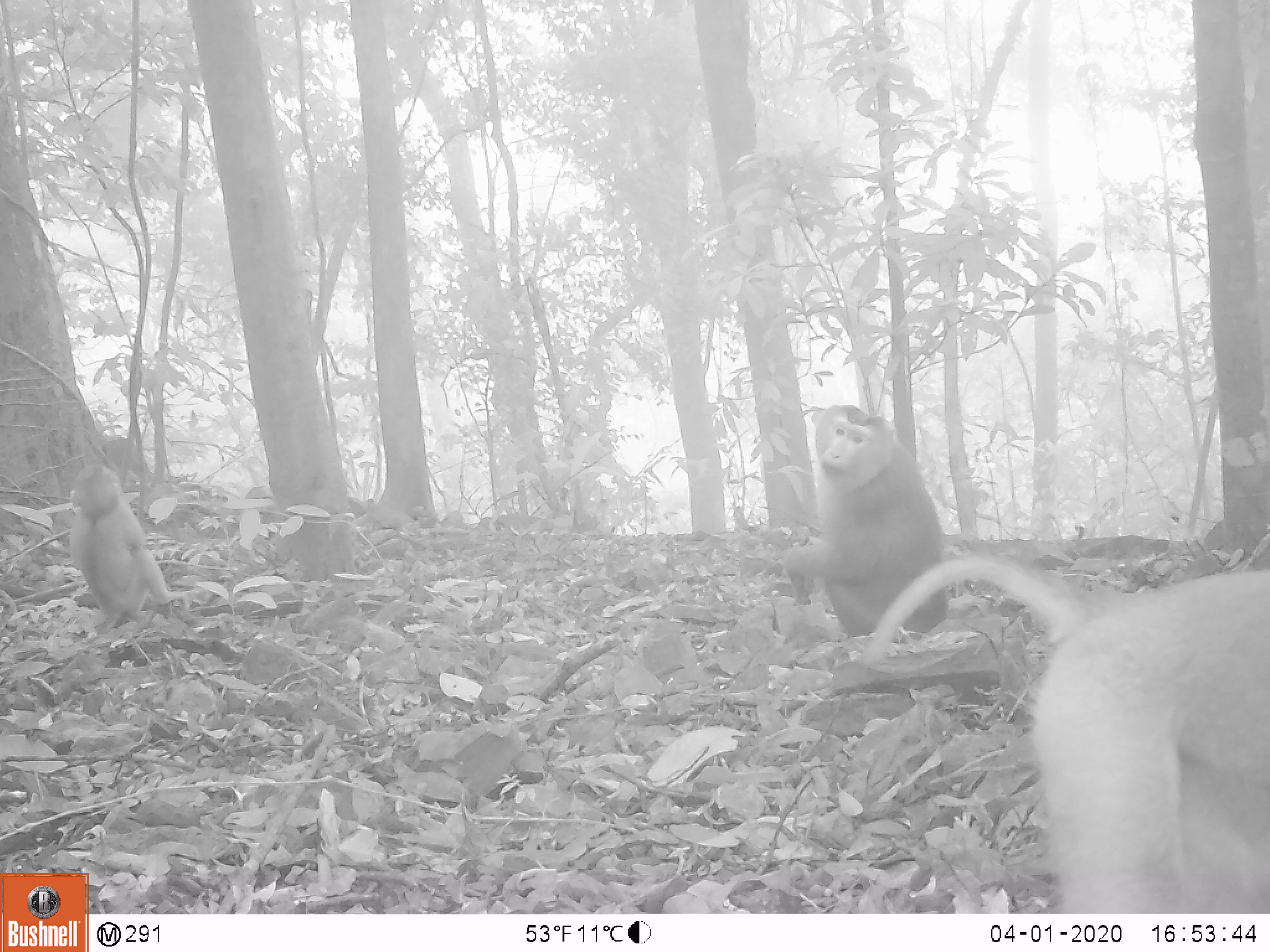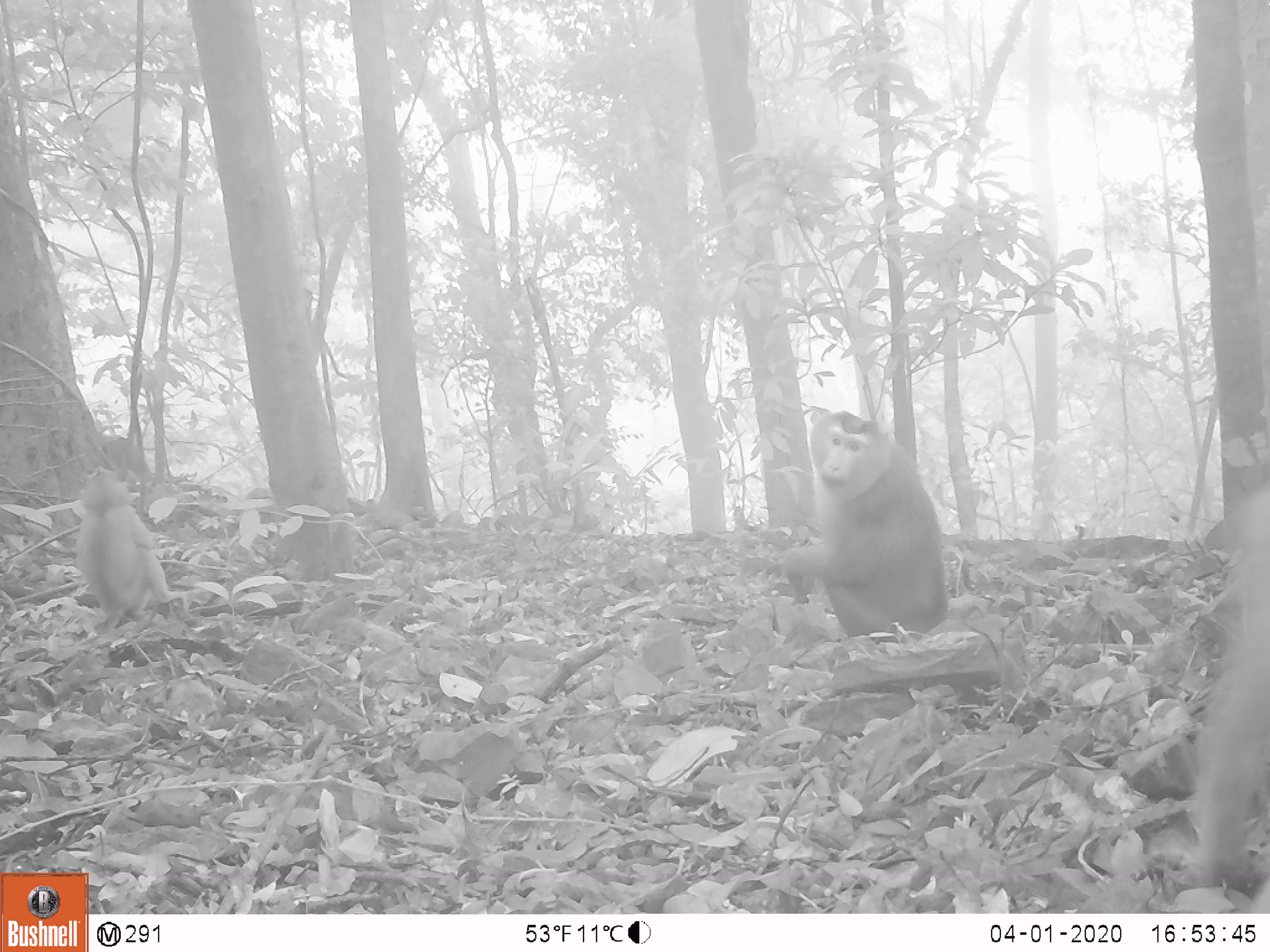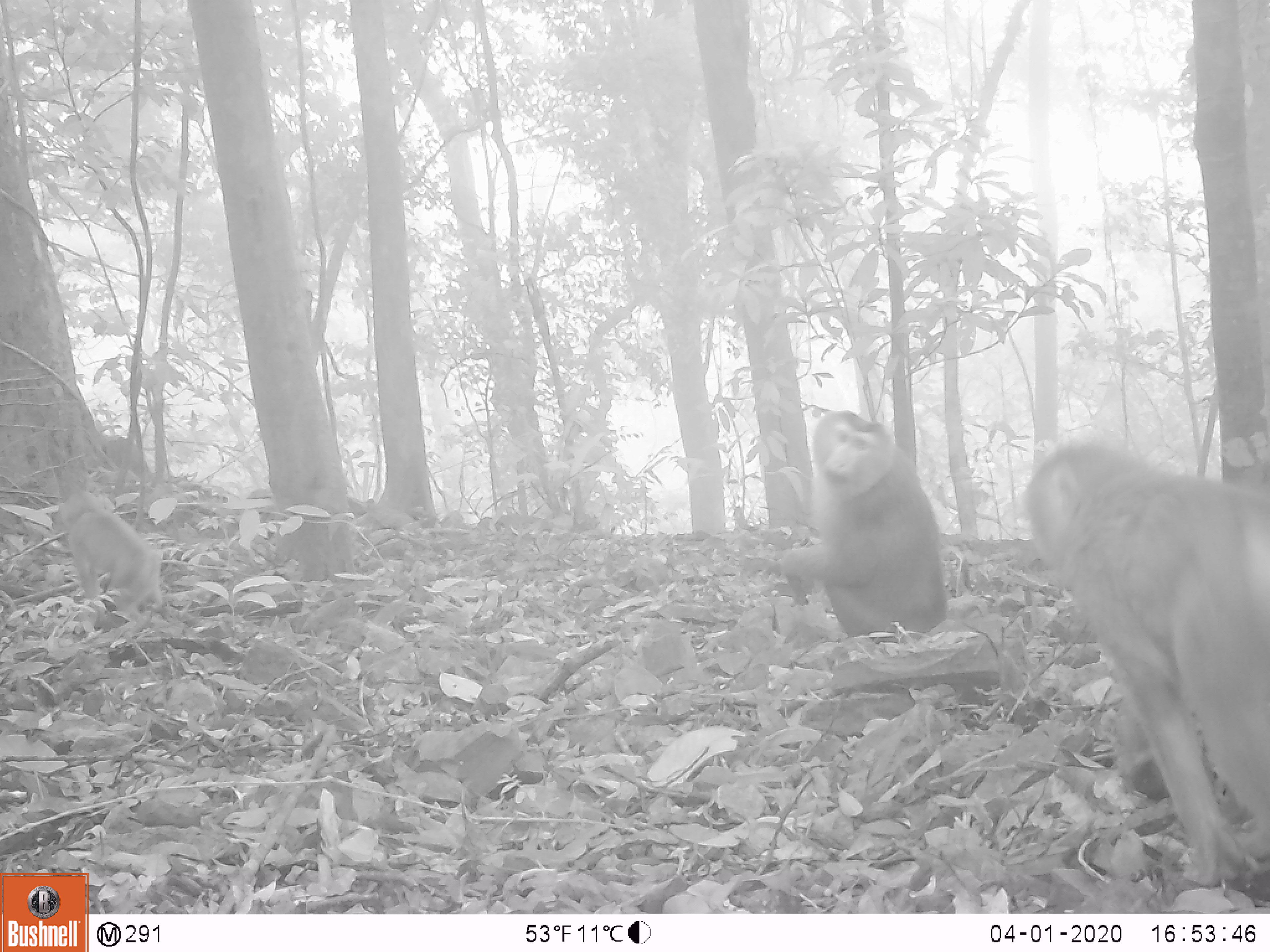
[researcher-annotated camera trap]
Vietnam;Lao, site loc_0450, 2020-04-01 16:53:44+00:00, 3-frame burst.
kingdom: Animalia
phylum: Chordata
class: Mammalia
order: Primates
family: Cercopithecidae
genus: Macaca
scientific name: Macaca nemestrina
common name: pig-tailed macaque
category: pig tailed macaque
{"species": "pig tailed macaque (pig-tailed macaque) (Macaca nemestrina)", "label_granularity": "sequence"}